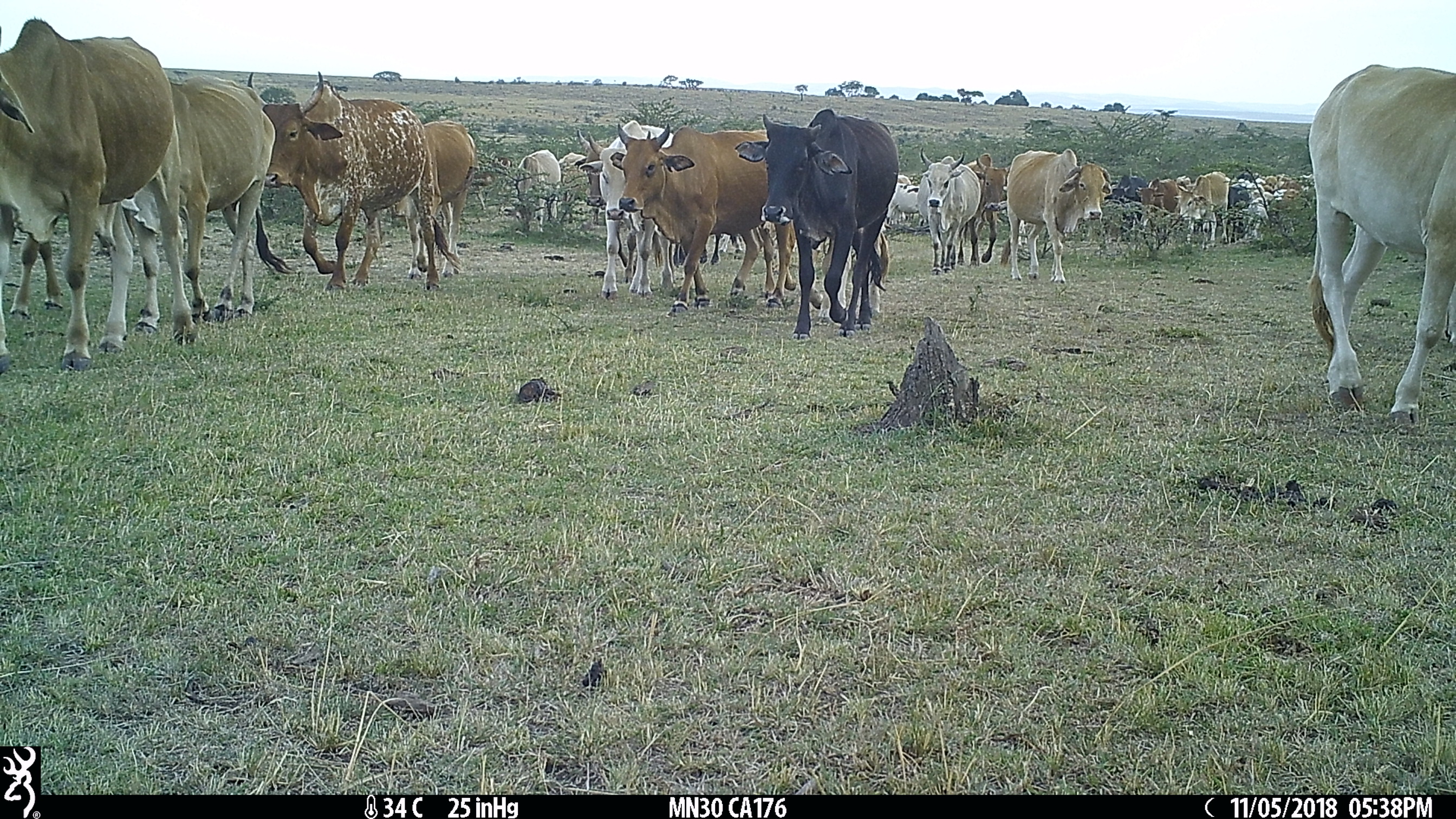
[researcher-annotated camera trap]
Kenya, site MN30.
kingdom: Animalia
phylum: Chordata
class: Mammalia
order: Artiodactyla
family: Bovidae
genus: Bos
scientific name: Bos taurus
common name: cattle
Cattle (Bos taurus).